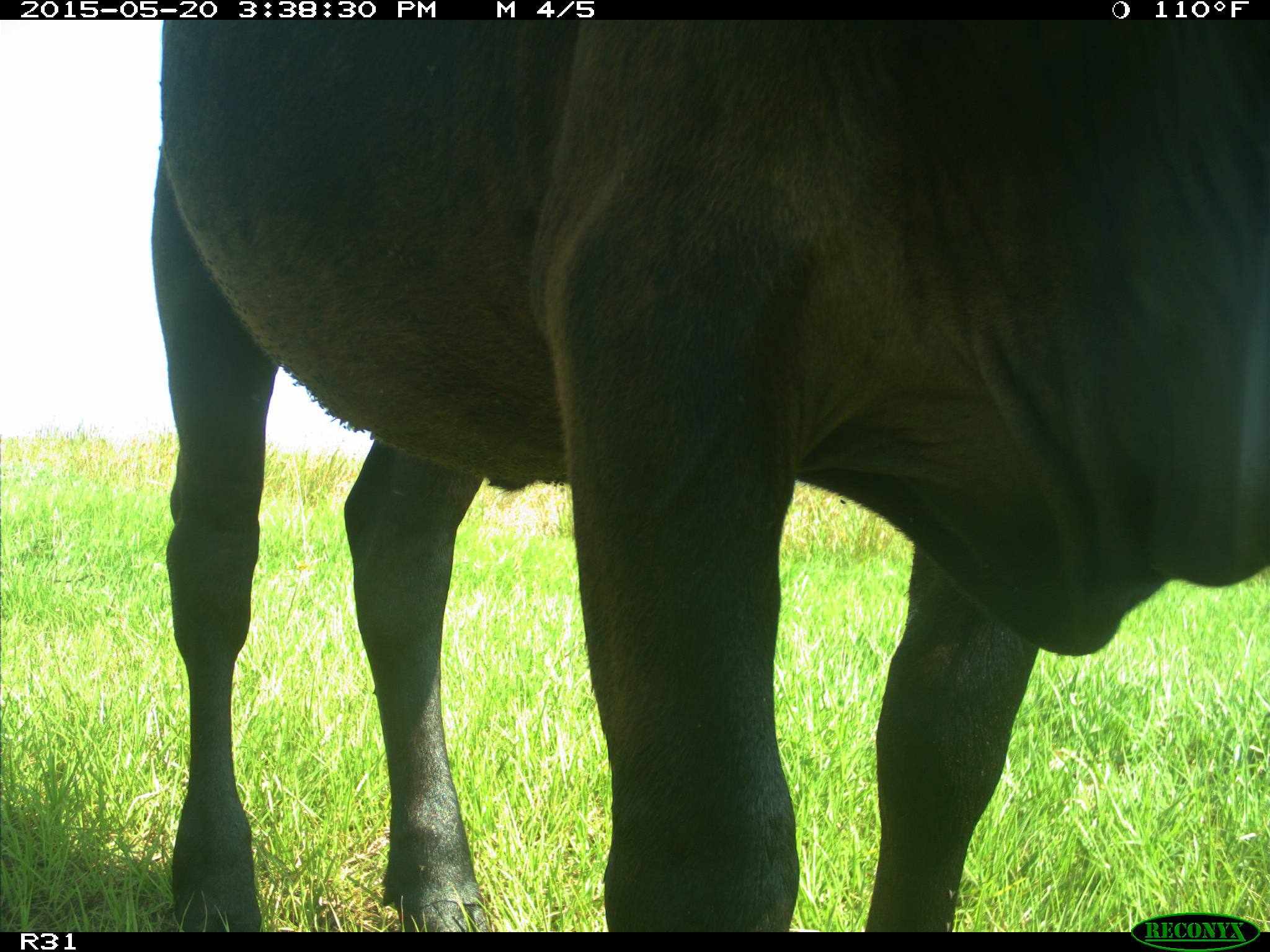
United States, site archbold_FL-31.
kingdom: Animalia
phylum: Chordata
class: Mammalia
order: Artiodactyla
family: Bovidae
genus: Bos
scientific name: Bos taurus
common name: domestic cow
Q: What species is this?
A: Bos taurus (domestic cow).